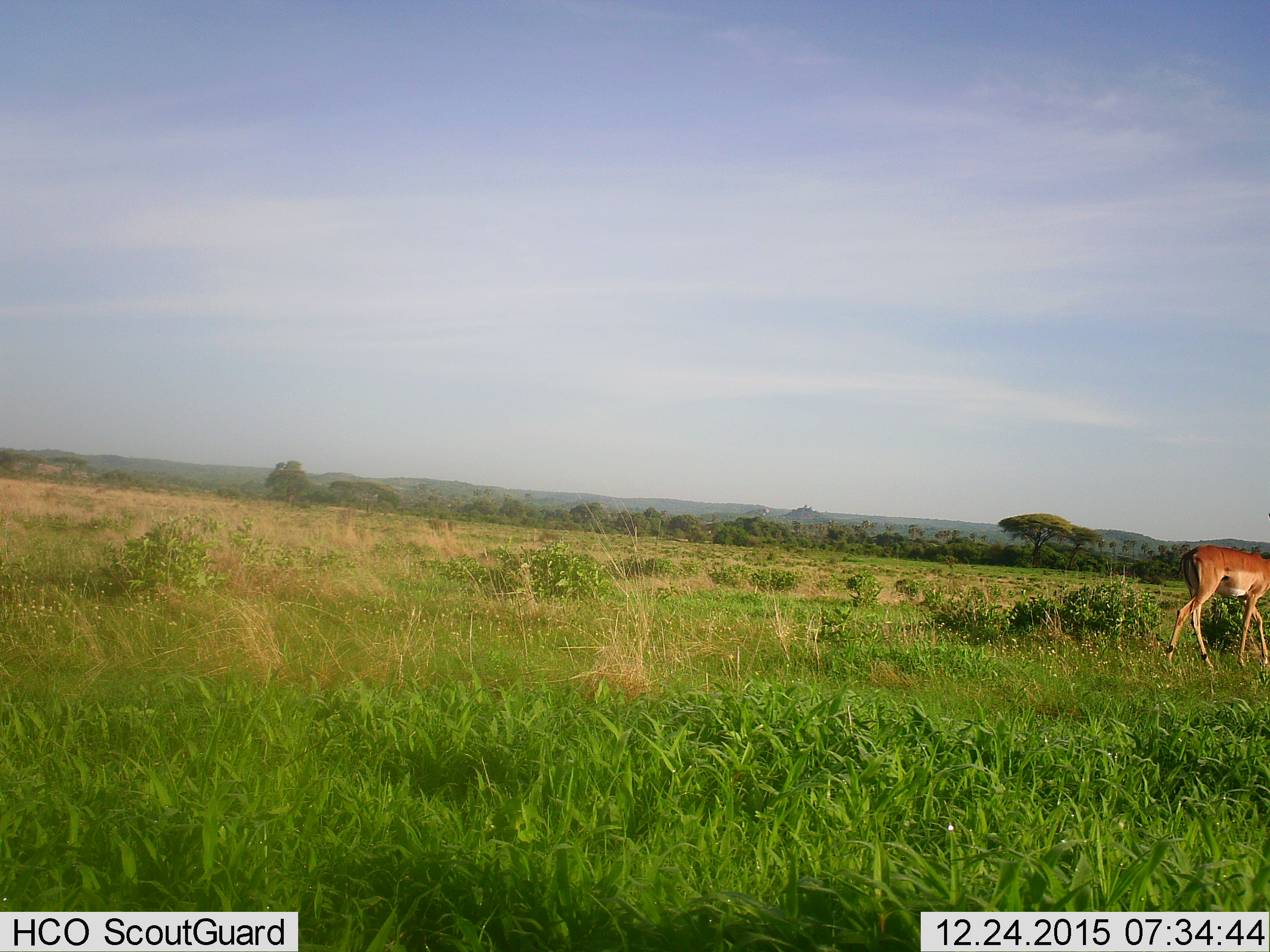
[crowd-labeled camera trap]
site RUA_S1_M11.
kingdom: Animalia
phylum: Chordata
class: Mammalia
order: Artiodactyla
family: Bovidae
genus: Aepyceros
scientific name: Aepyceros melampus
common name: impala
Impala (Aepyceros melampus), count 1. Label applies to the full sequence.